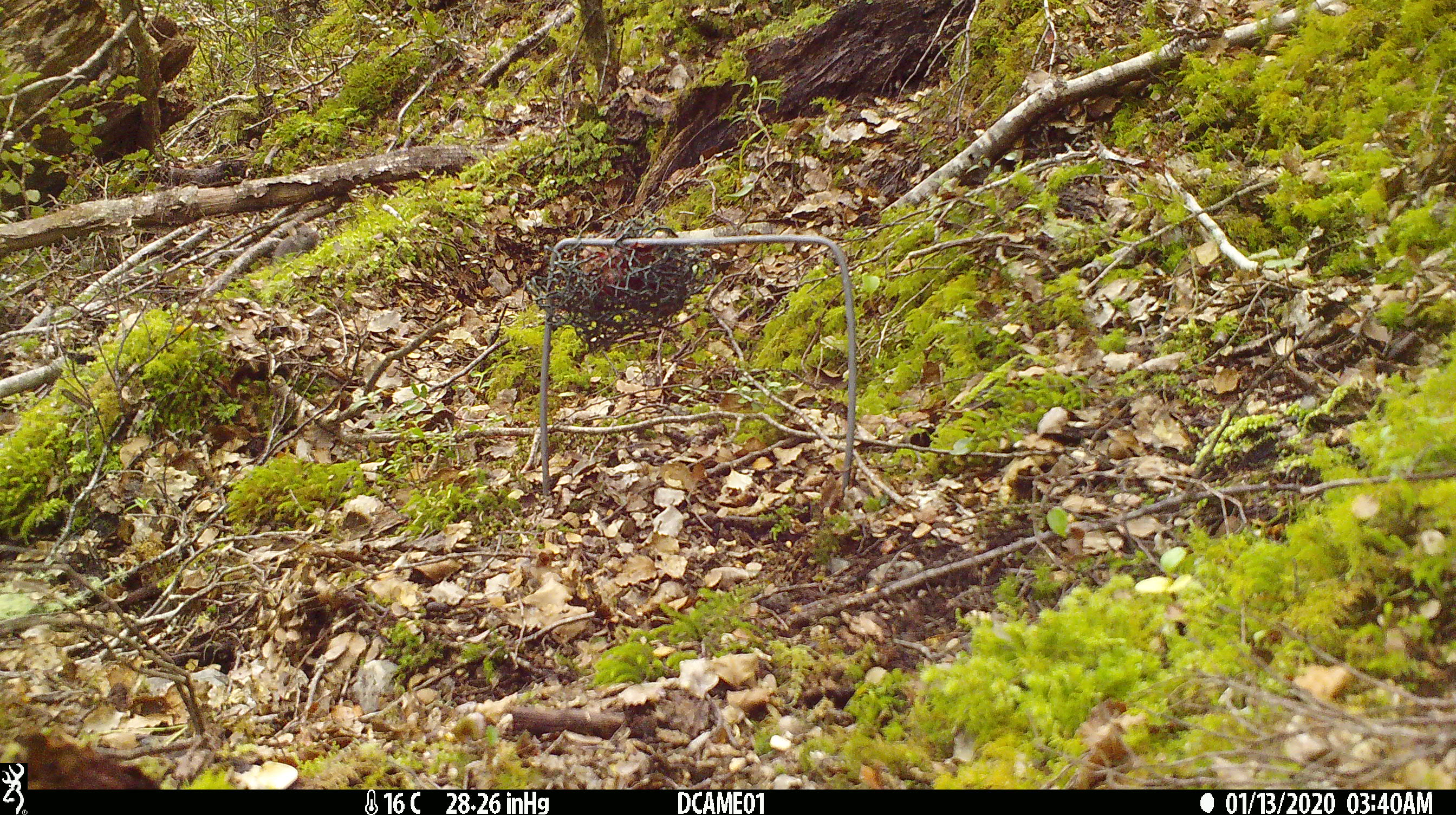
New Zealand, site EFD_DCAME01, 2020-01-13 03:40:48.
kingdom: Animalia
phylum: Chordata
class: Mammalia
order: Rodentia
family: Muridae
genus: Mus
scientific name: Mus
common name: mouse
Mouse (Mus).